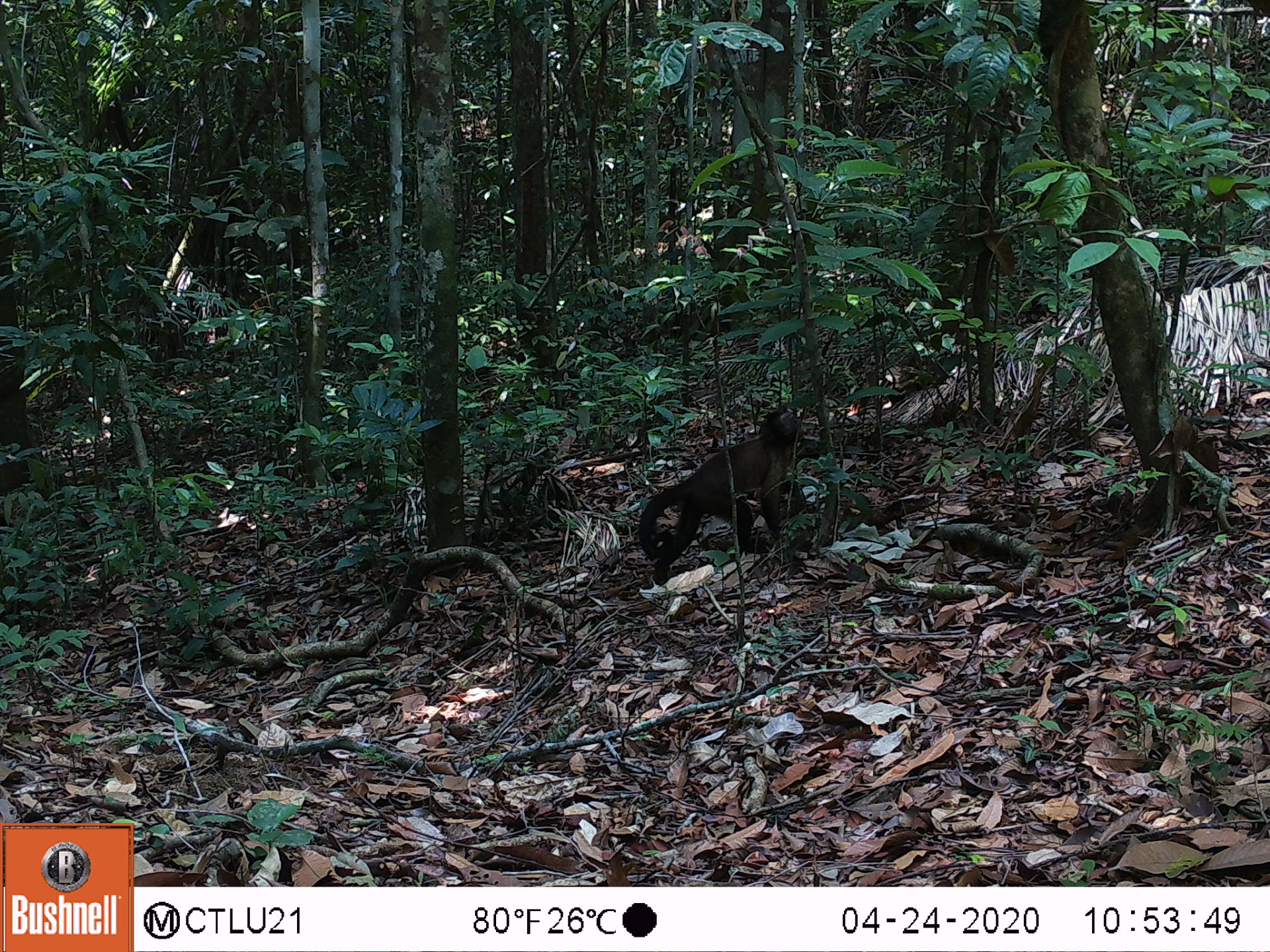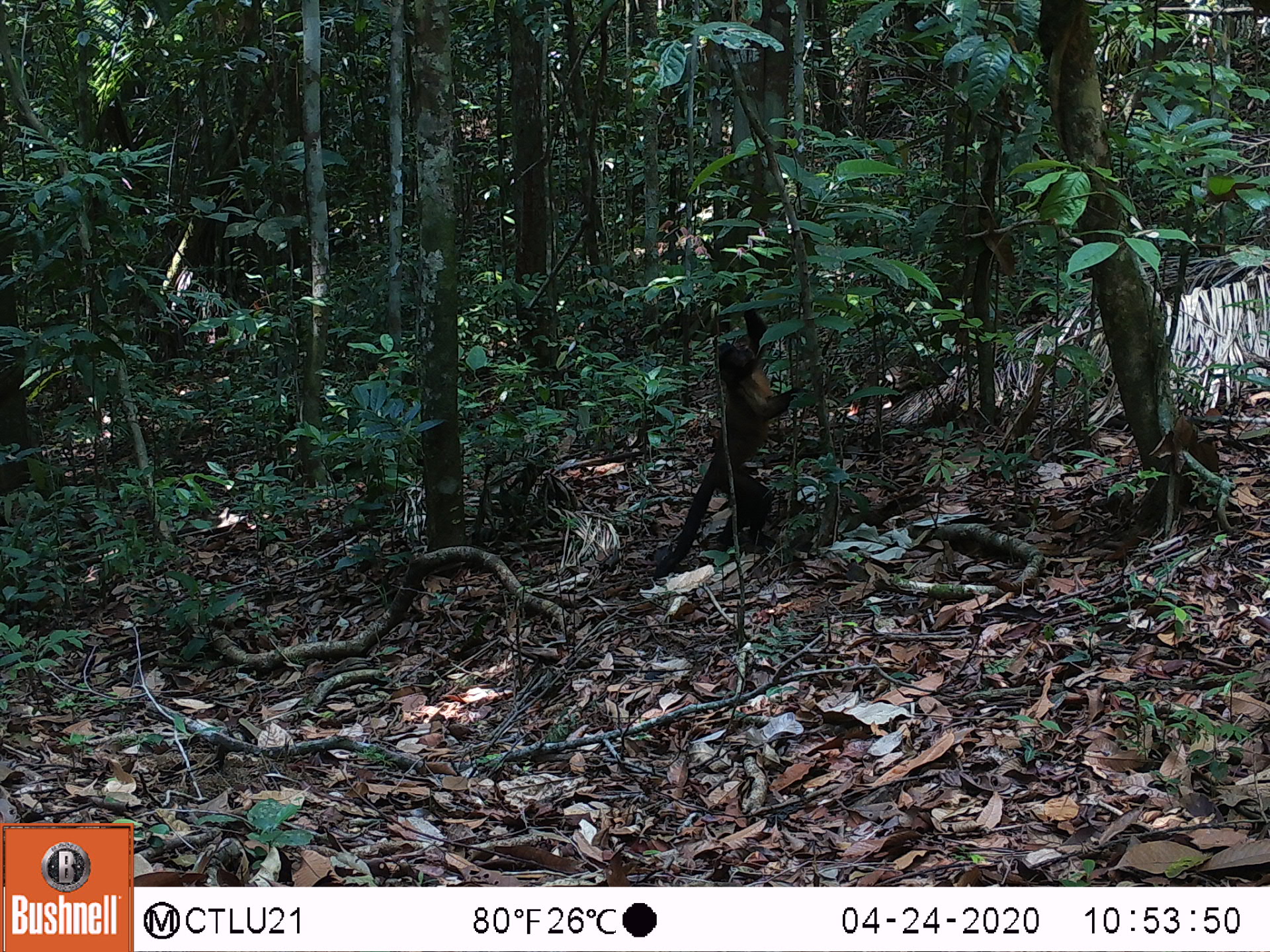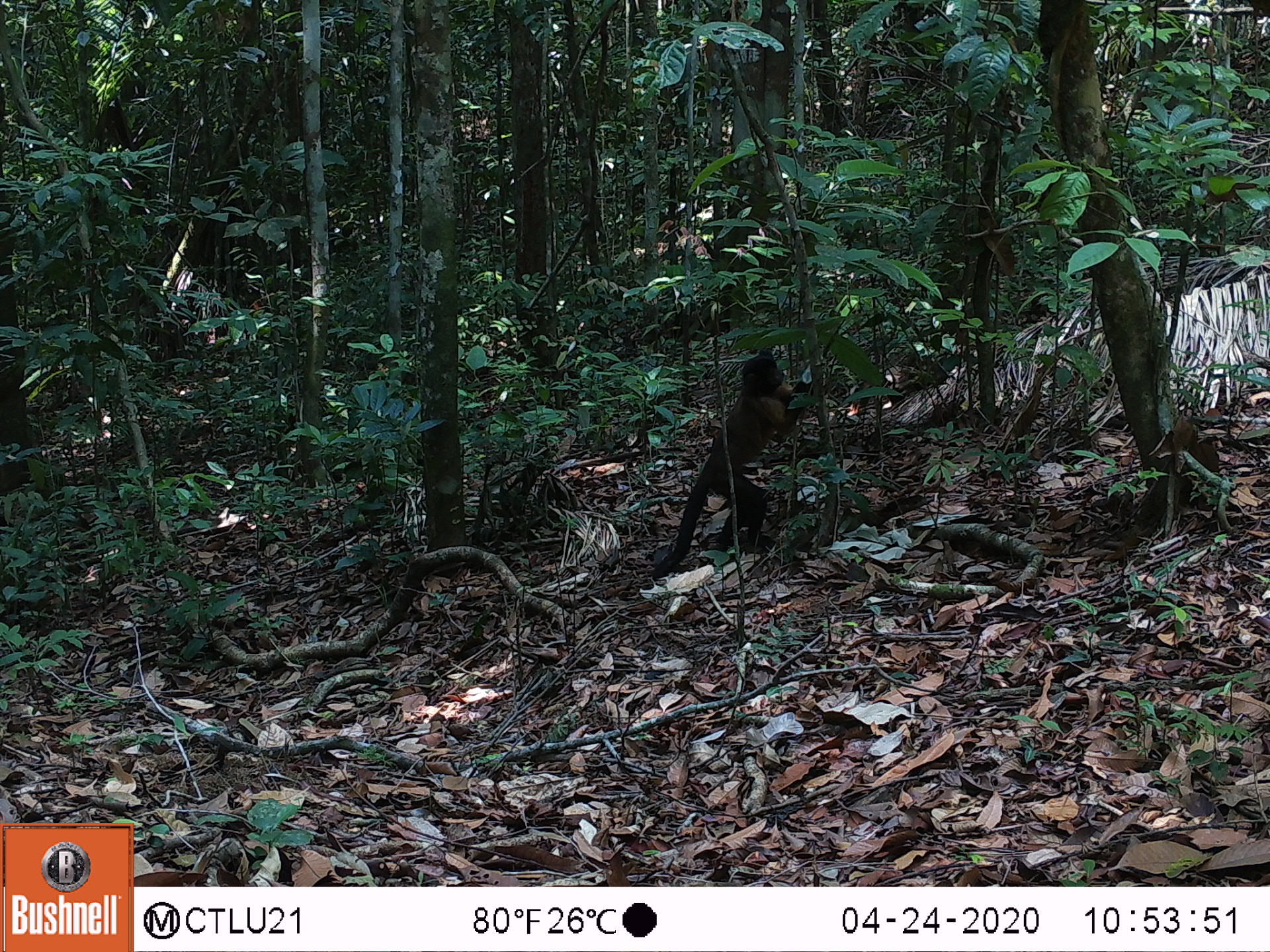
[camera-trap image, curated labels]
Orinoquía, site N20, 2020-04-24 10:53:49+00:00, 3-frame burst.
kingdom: Animalia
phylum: Chordata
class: Mammalia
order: Primates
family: Cebidae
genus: Sapajus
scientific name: Sapajus apella margaritae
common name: margarita island capuchin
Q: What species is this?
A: Margarita island capuchin (Sapajus apella margaritae).